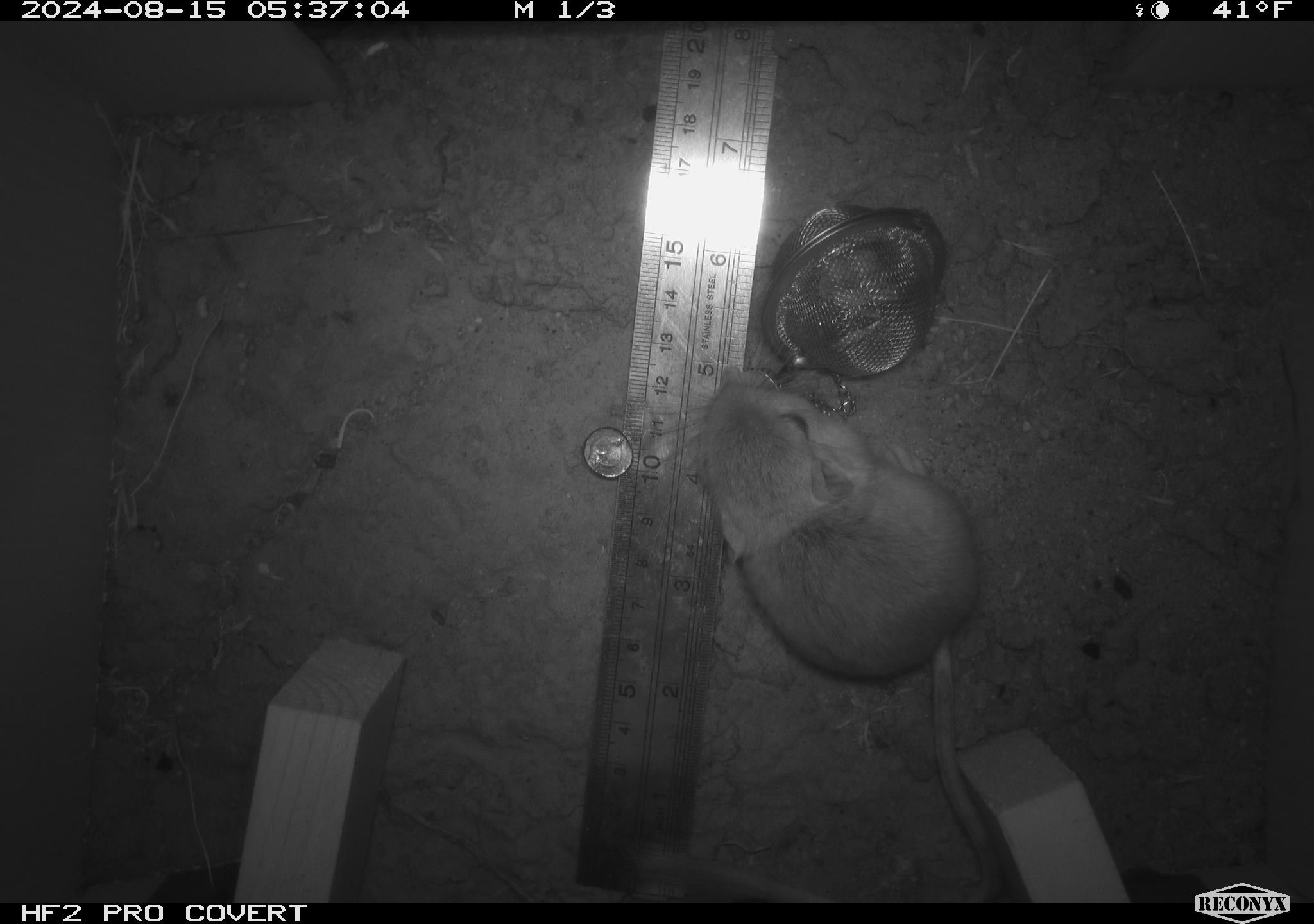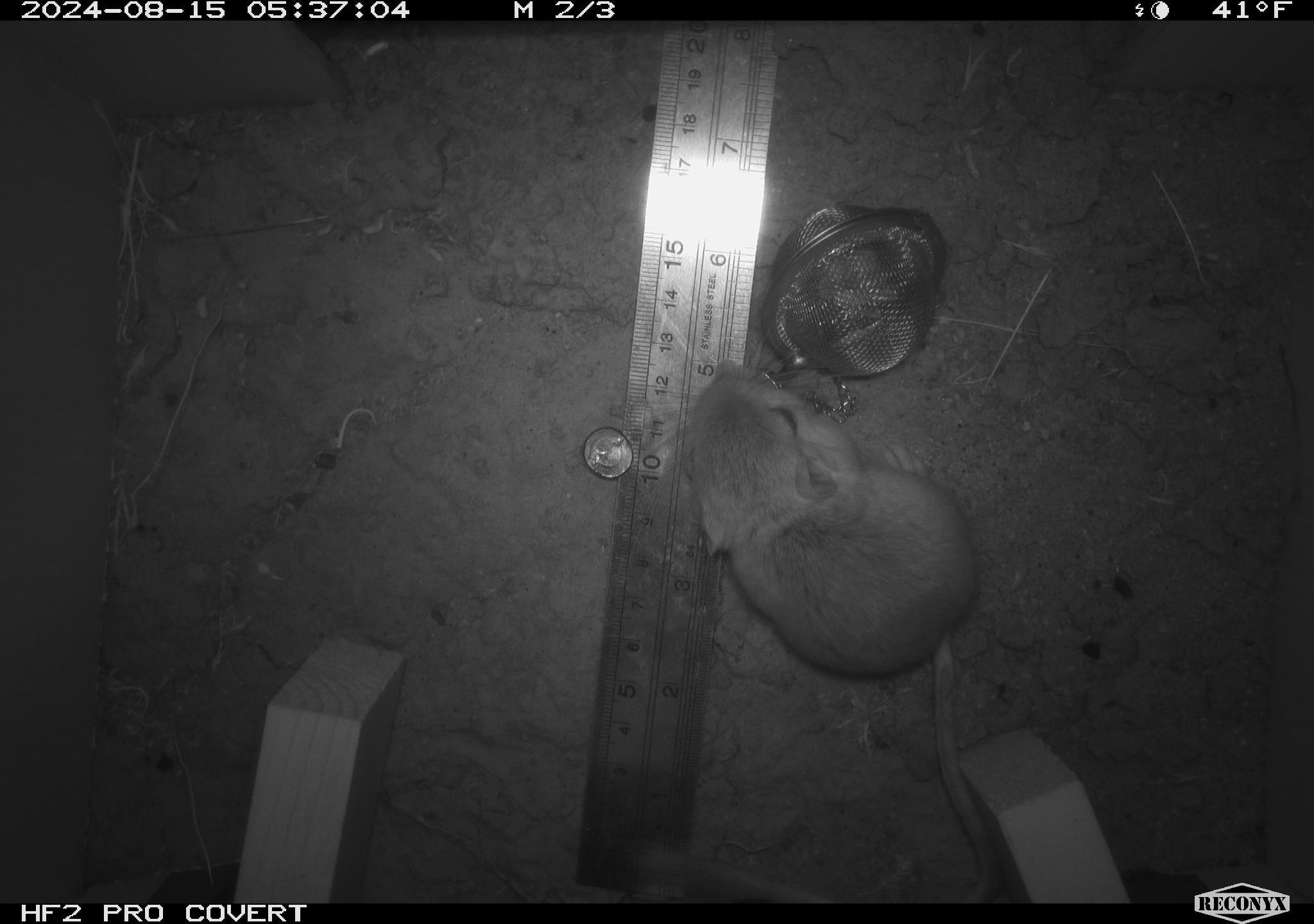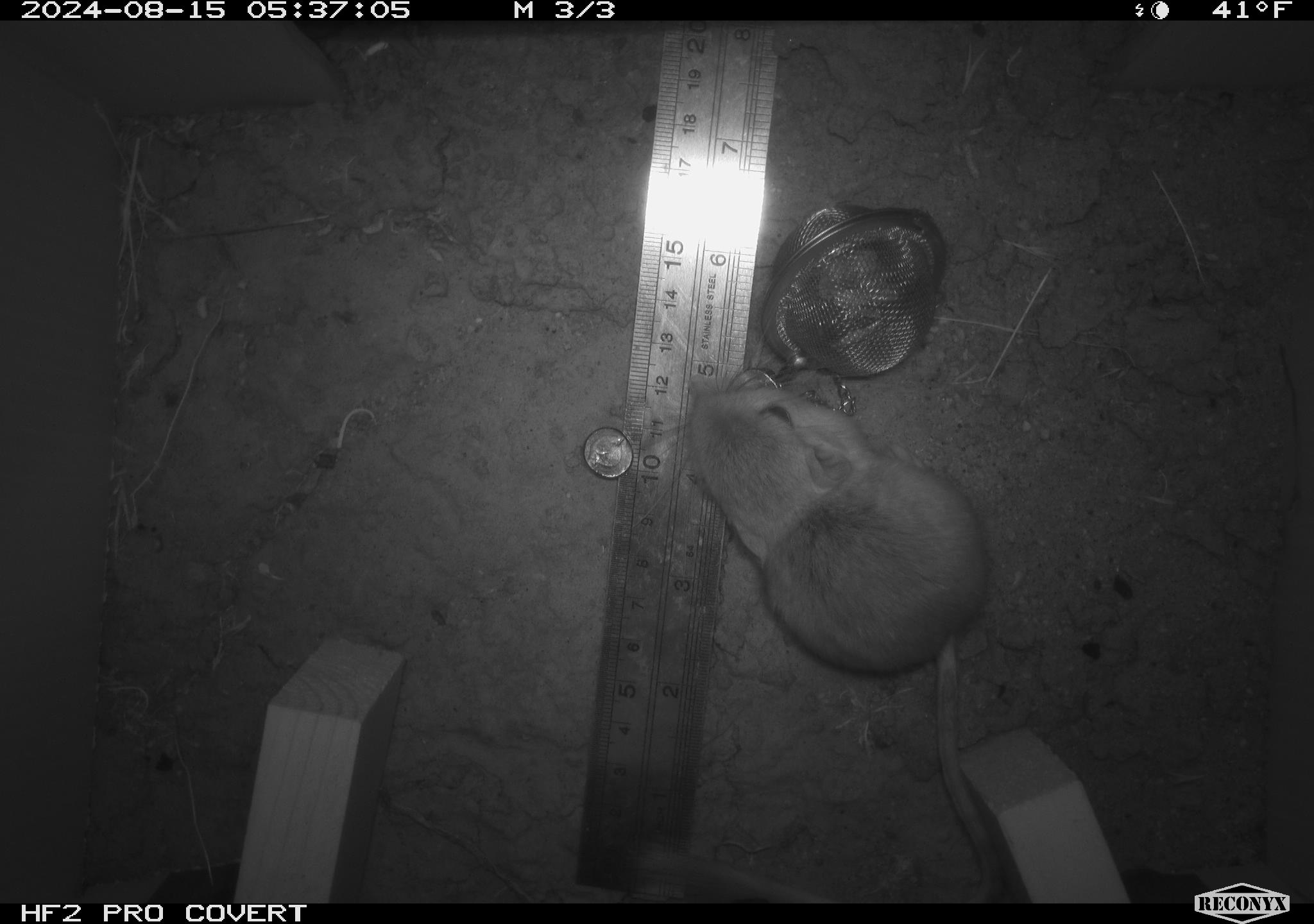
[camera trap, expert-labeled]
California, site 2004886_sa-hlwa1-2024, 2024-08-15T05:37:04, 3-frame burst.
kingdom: Animalia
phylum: Chordata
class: Mammalia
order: Rodentia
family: Heteromyidae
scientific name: Heteromyidae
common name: kangaroo rats and pocket mice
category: heteromyidae family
Heteromyidae family (kangaroo rats and pocket mice) (Heteromyidae).